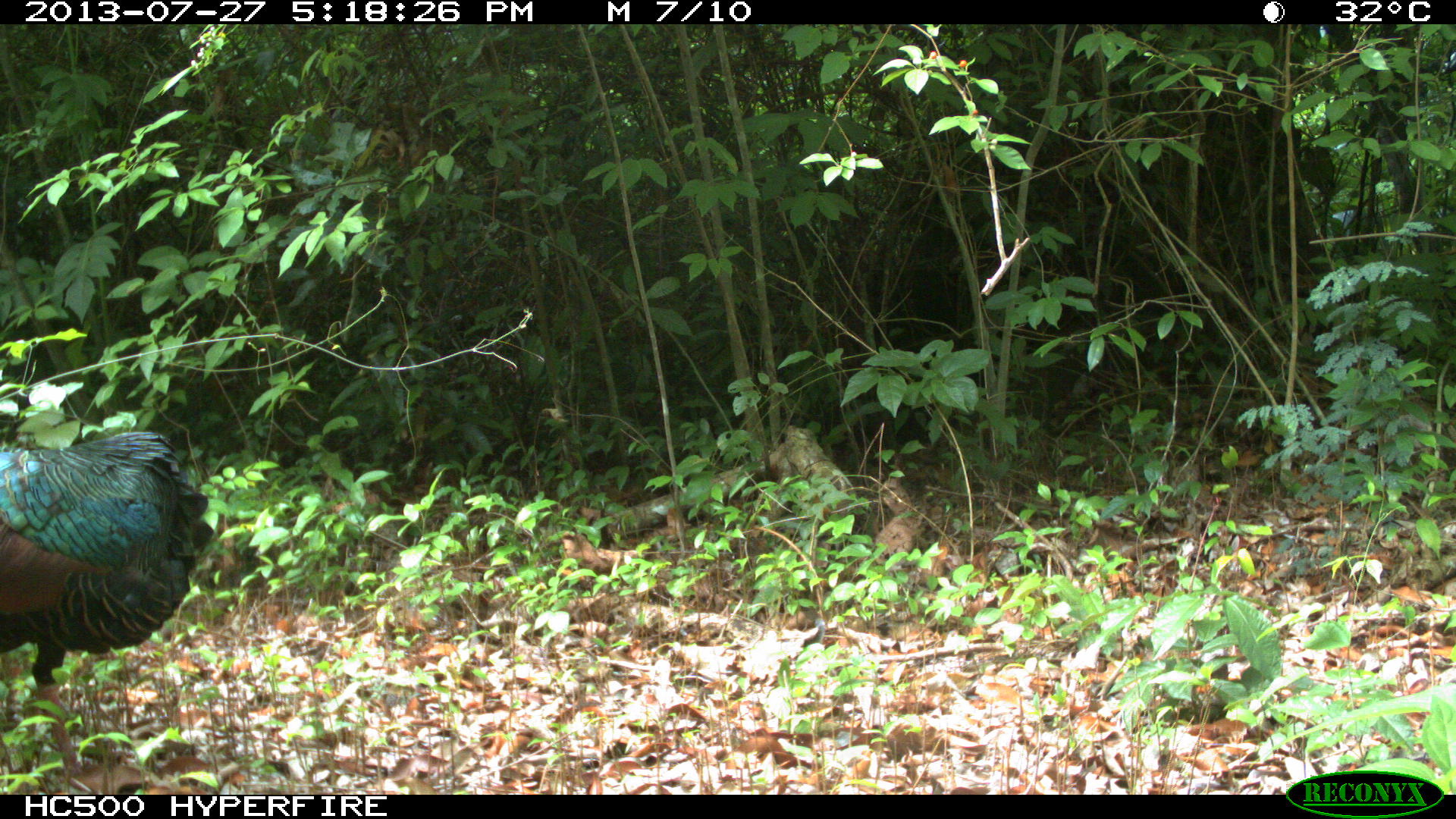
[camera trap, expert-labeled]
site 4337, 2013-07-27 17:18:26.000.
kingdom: Animalia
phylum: Chordata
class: Aves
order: Galliformes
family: Phasianidae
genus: Meleagris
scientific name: Meleagris ocellata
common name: ocellated turkey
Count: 1.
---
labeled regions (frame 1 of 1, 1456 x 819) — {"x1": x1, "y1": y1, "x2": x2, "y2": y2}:
meleagris ocellata: {"x1": 0, "y1": 431, "x2": 216, "y2": 778}